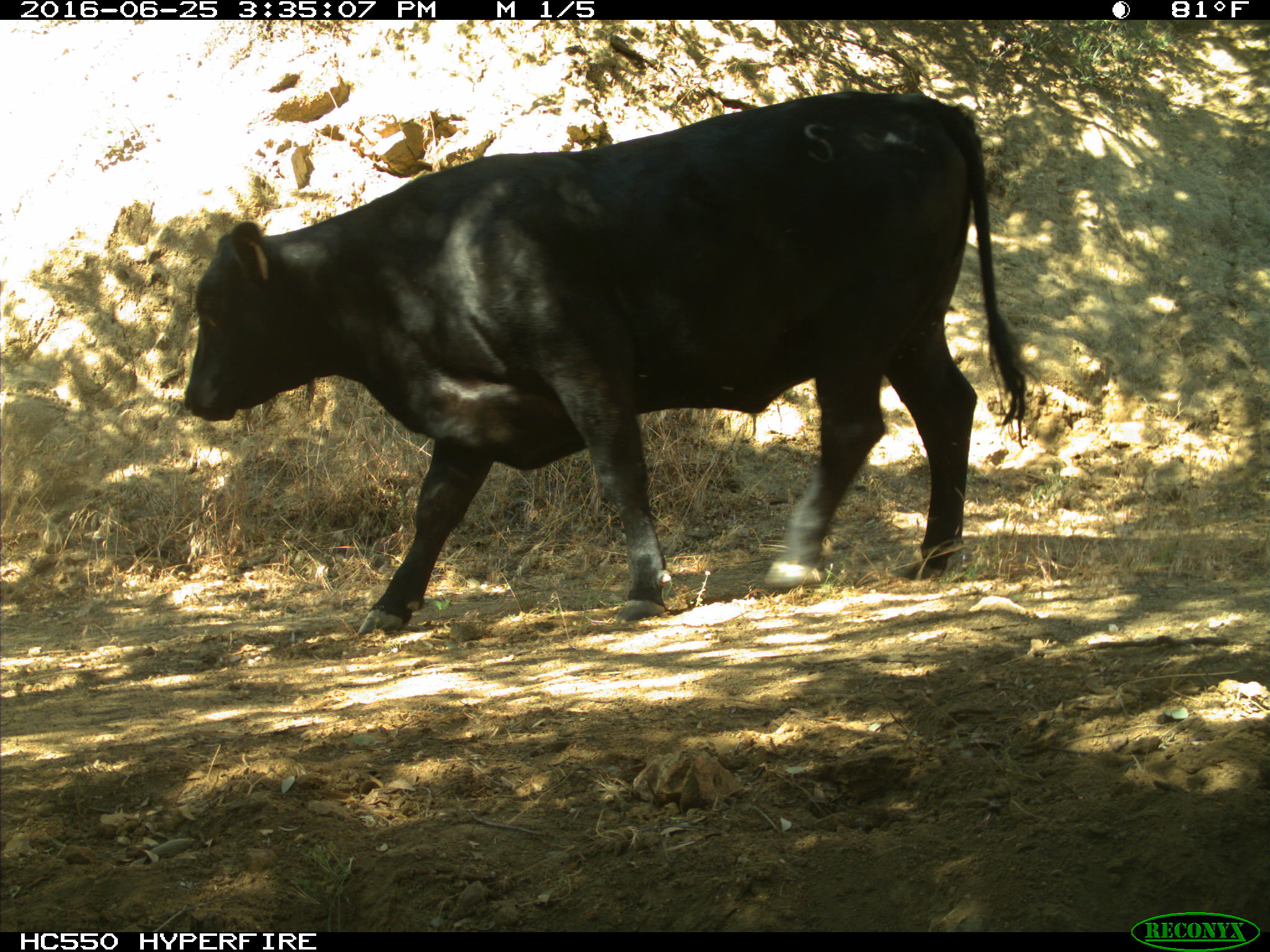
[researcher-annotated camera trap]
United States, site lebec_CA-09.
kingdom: Animalia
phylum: Chordata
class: Mammalia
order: Artiodactyla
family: Bovidae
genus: Bos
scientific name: Bos taurus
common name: domestic cow